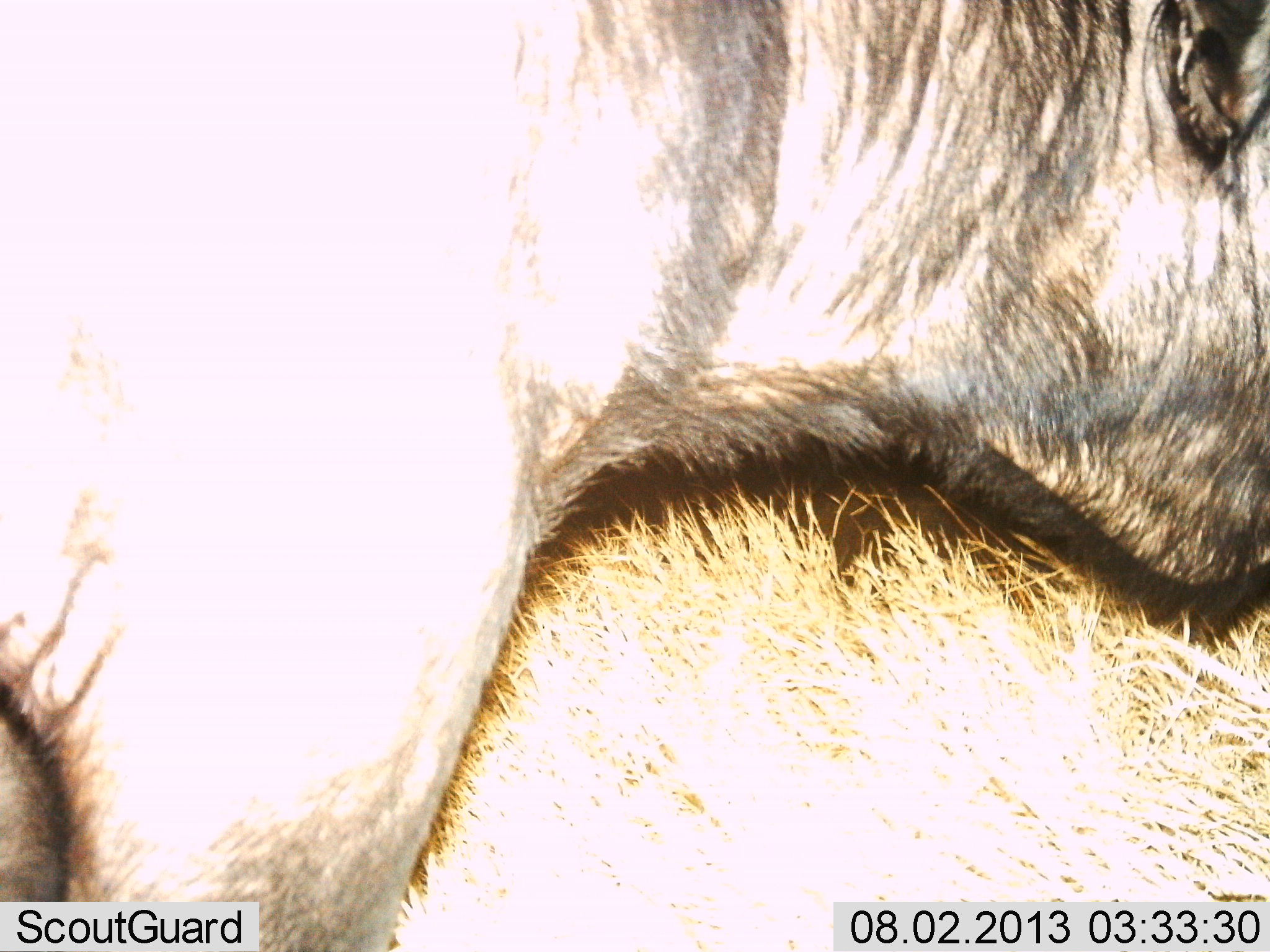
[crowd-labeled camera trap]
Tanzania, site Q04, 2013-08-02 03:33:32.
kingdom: Animalia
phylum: Chordata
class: Mammalia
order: Artiodactyla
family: Bovidae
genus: Connochaetes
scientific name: Connochaetes taurinus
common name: blue wildebeest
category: wildebeest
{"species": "wildebeest (blue wildebeest) (Connochaetes taurinus)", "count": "1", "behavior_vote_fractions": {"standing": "78%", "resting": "0%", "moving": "0%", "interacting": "0%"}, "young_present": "0%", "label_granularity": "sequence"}